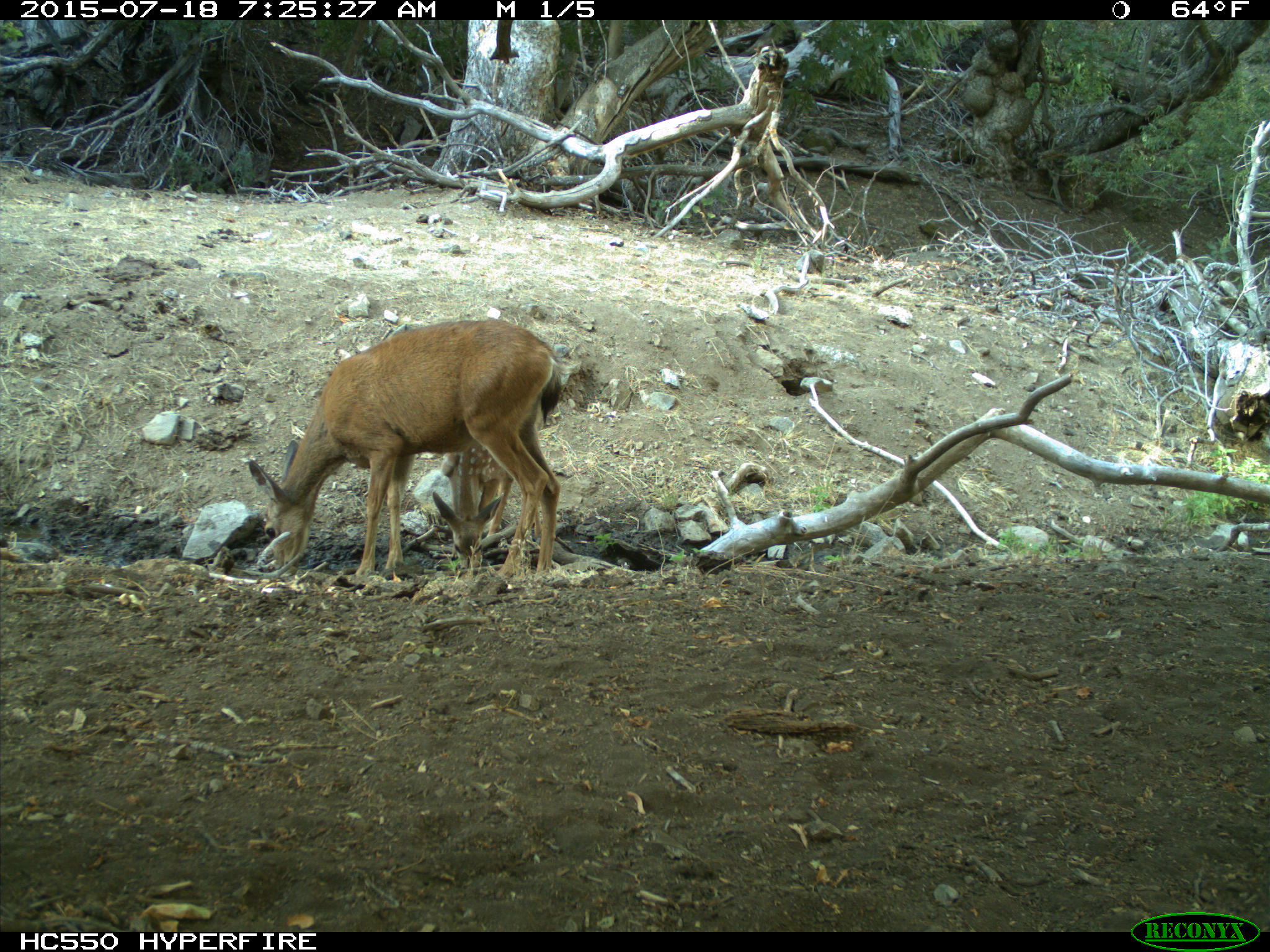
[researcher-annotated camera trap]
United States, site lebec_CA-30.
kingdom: Animalia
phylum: Chordata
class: Mammalia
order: Artiodactyla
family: Cervidae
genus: Odocoileus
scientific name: Odocoileus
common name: deer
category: unidentified deer